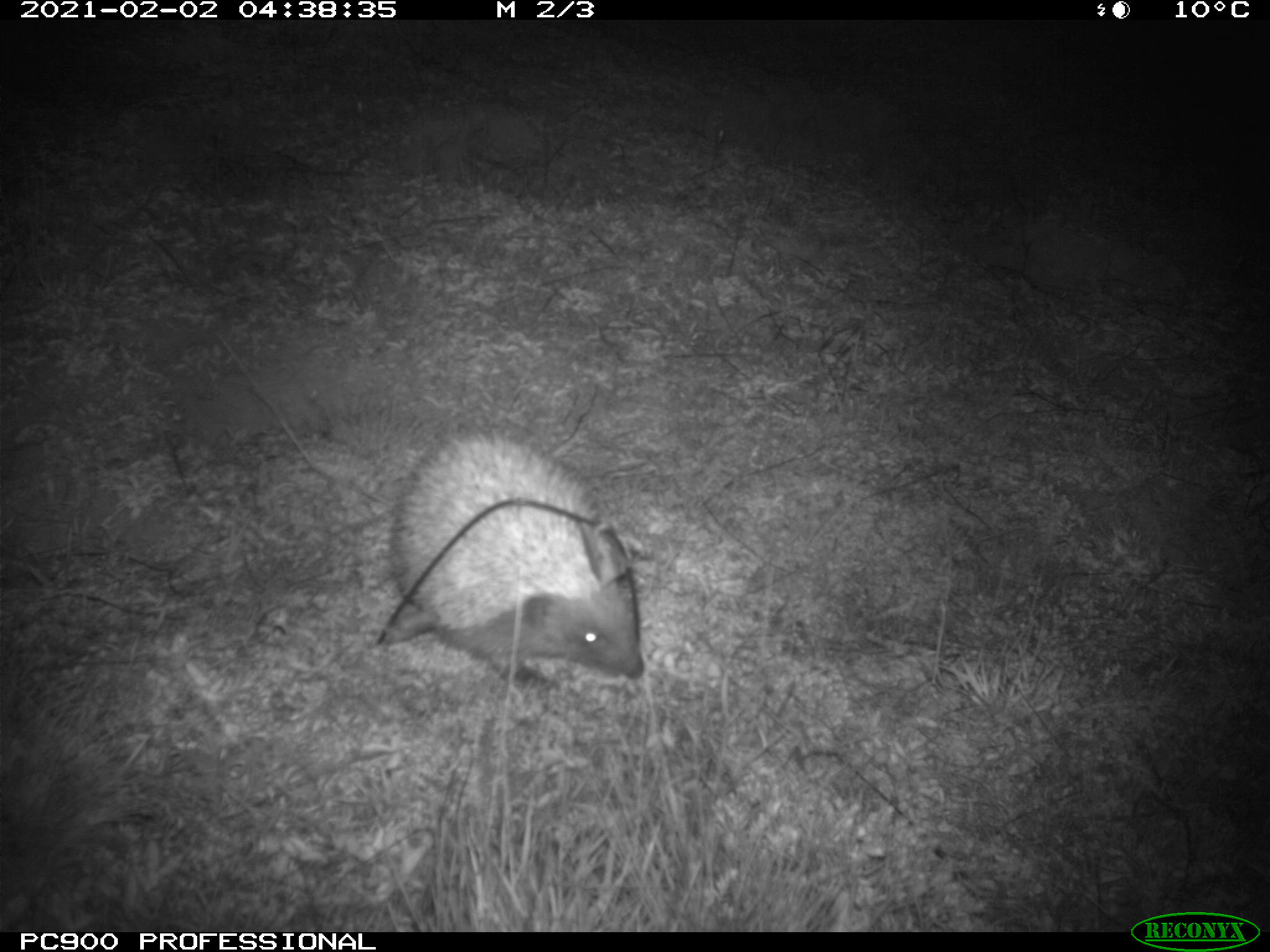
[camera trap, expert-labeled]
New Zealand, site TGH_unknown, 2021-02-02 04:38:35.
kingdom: Animalia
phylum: Chordata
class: Mammalia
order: Eulipotyphla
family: Erinaceidae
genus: Erinaceus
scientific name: Erinaceus europaeus europaeus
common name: european hedgehog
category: hedgehog